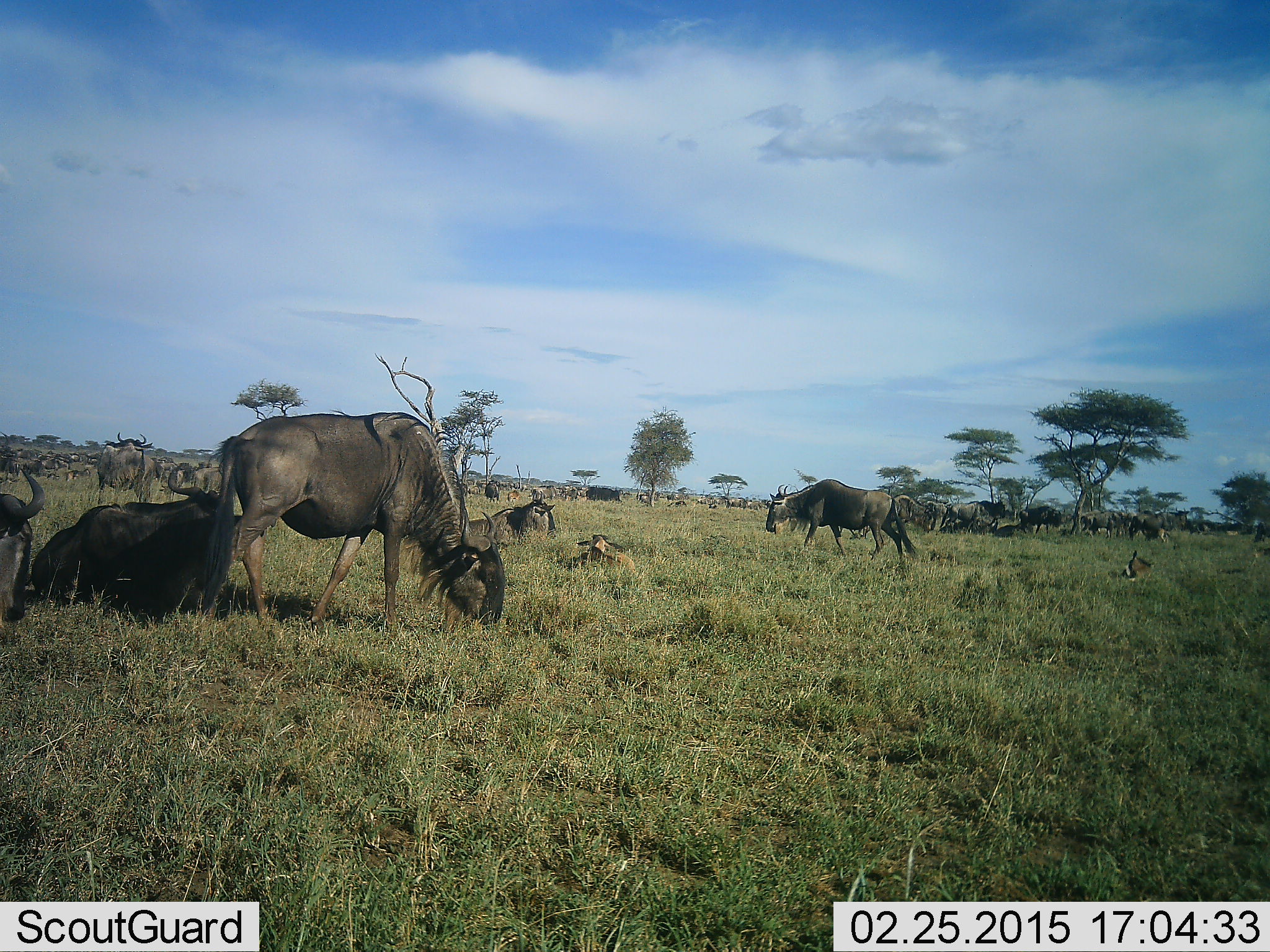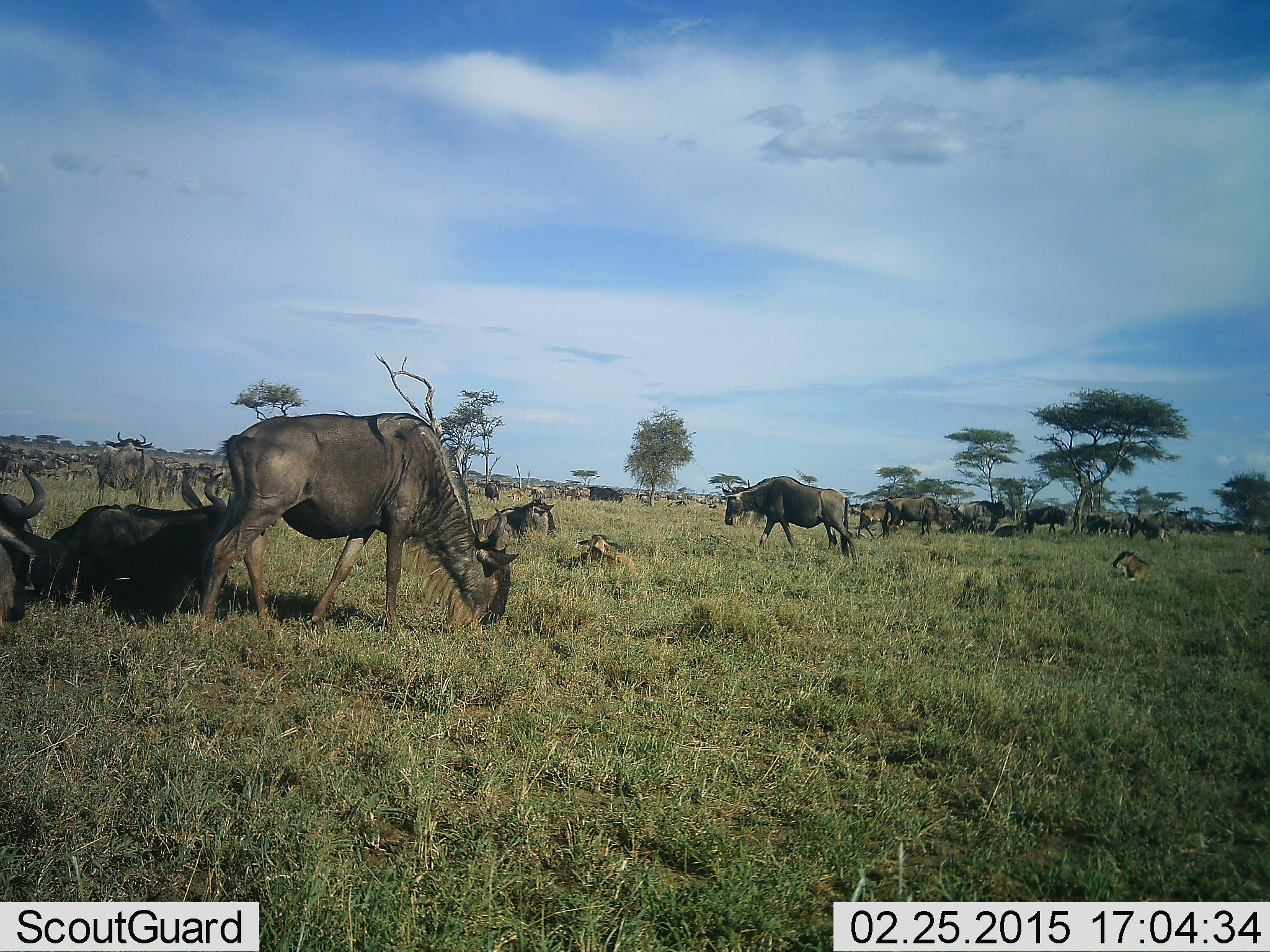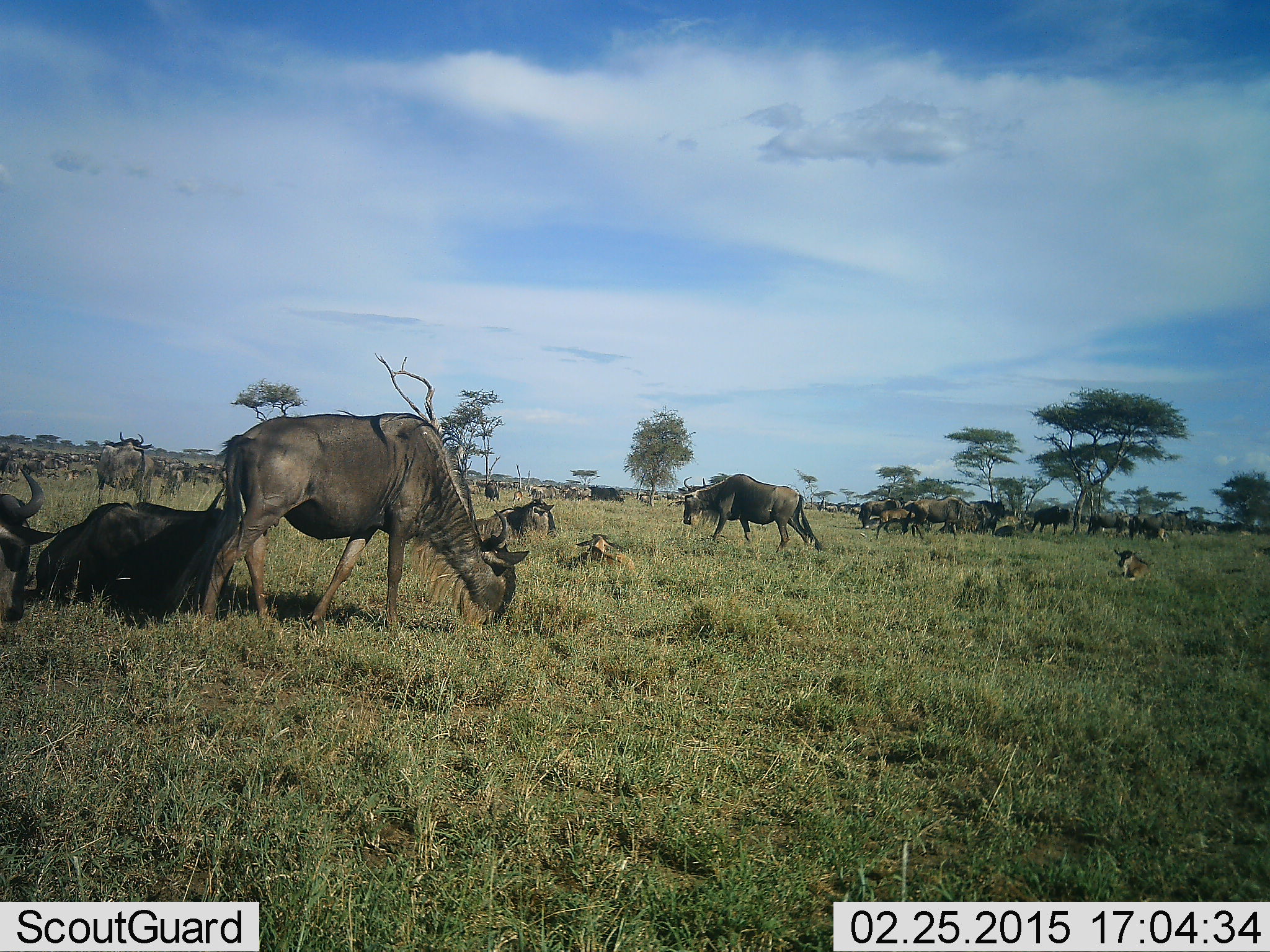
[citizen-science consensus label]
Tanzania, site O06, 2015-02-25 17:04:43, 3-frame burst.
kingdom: Animalia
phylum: Chordata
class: Mammalia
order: Artiodactyla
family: Bovidae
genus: Connochaetes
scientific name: Connochaetes taurinus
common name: blue wildebeest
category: wildebeest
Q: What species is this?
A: Wildebeest (blue wildebeest) (Connochaetes taurinus).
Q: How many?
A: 11-50.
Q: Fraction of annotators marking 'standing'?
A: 50%.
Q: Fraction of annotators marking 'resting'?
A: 70%.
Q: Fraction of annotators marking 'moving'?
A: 60%.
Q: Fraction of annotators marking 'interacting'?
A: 0%.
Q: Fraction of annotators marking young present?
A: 40%.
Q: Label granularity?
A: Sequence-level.